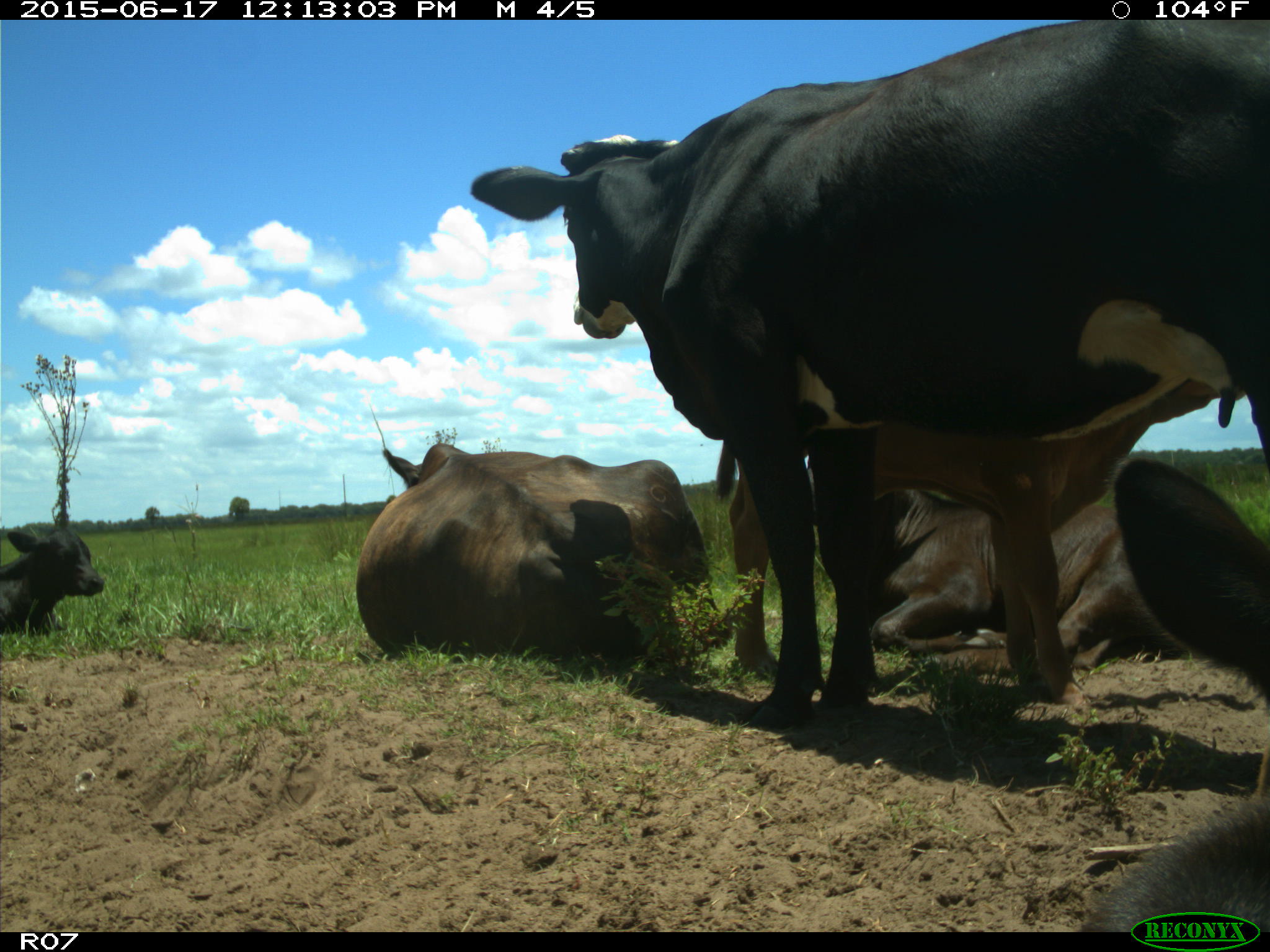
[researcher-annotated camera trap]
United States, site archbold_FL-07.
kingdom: Animalia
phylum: Chordata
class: Mammalia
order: Artiodactyla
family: Bovidae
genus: Bos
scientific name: Bos taurus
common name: domestic cow